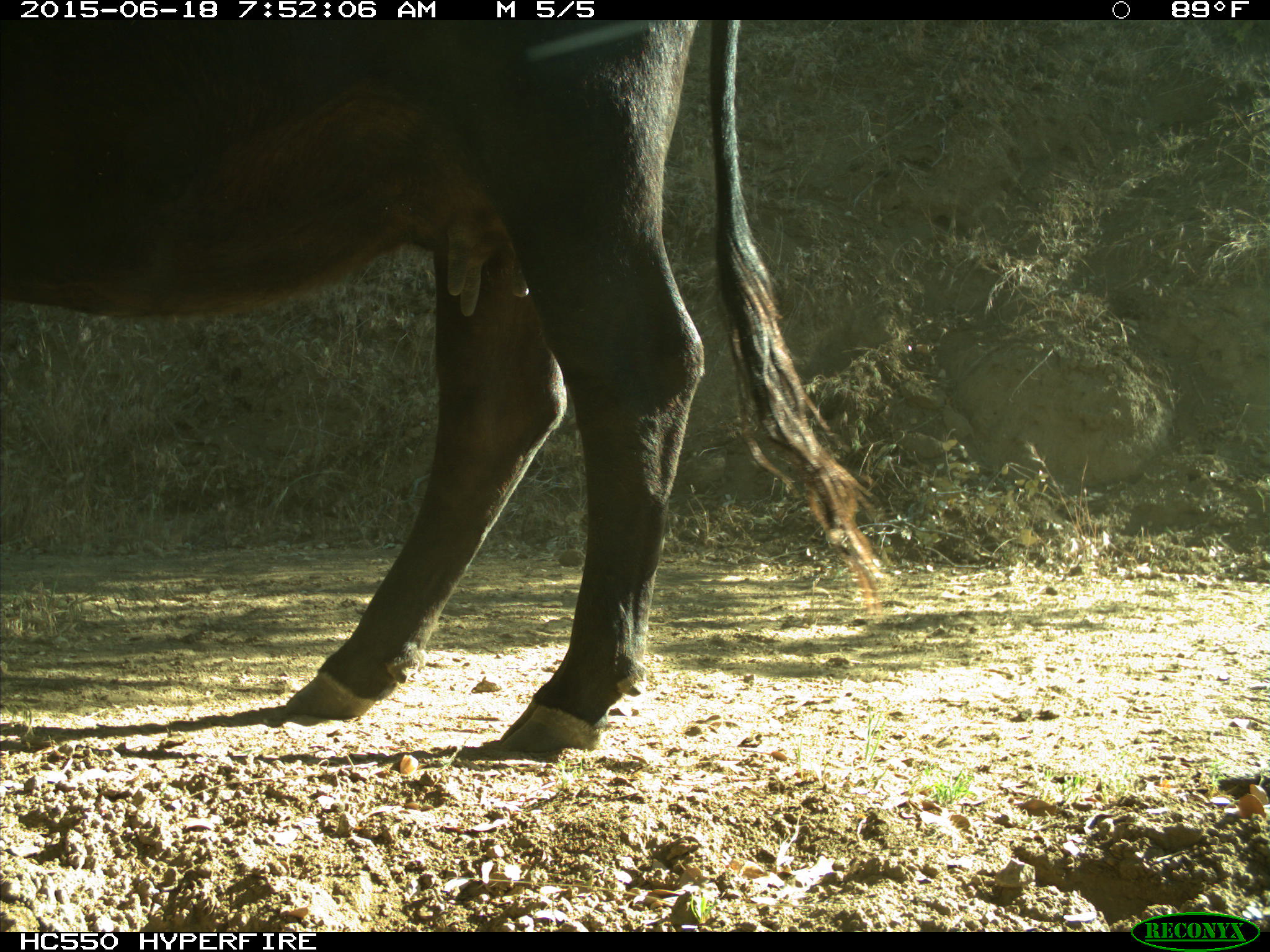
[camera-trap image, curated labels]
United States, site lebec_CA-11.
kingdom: Animalia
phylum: Chordata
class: Mammalia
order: Artiodactyla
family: Bovidae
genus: Bos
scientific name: Bos taurus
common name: domestic cow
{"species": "Bos taurus (domestic cow)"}